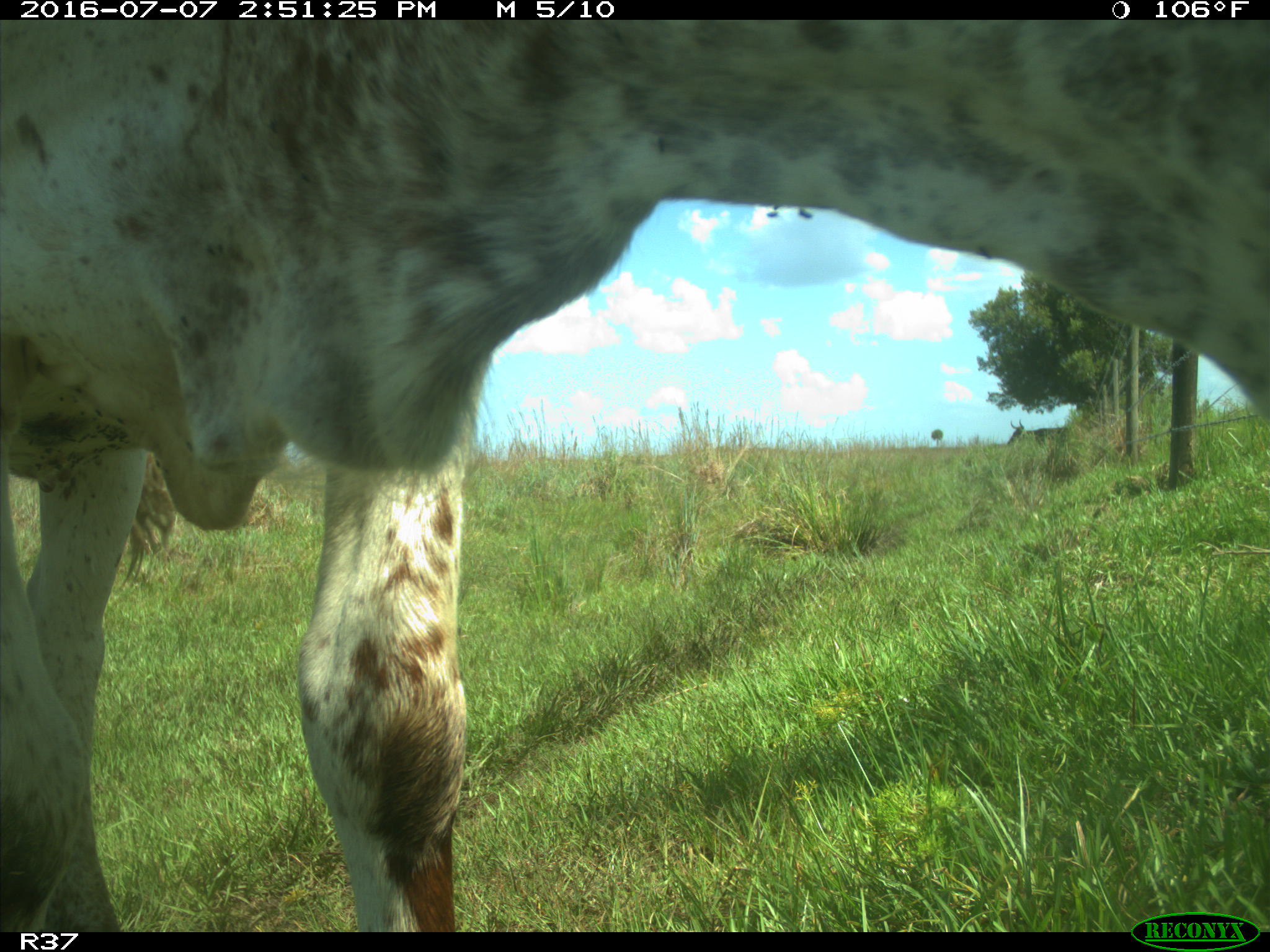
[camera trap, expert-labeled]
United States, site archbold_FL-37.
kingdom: Animalia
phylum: Chordata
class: Mammalia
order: Artiodactyla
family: Bovidae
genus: Bos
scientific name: Bos taurus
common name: domestic cow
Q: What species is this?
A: Bos taurus (domestic cow).